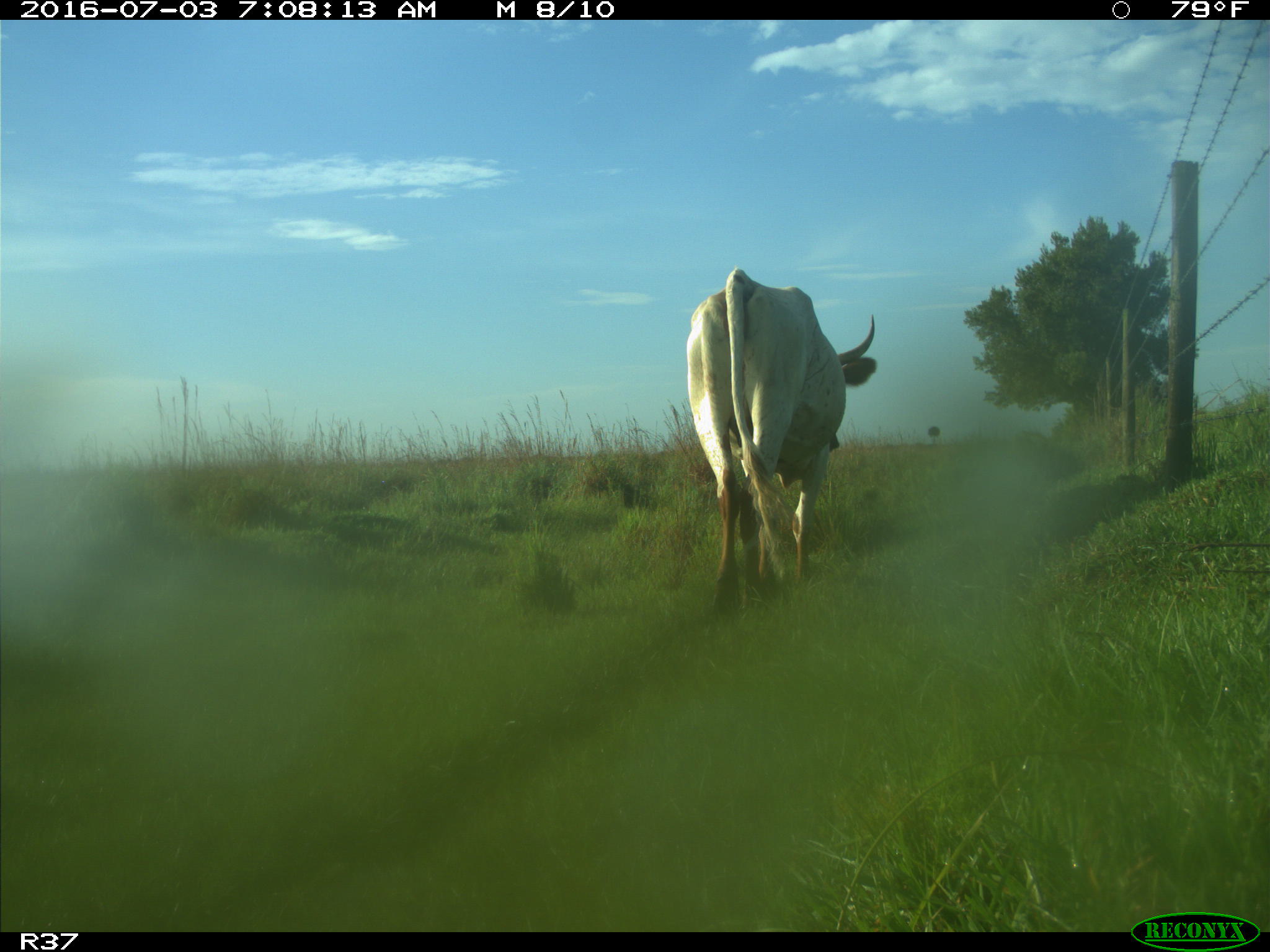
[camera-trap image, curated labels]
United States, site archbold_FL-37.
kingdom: Animalia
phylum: Chordata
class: Mammalia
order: Artiodactyla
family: Bovidae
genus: Bos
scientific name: Bos taurus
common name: domestic cow